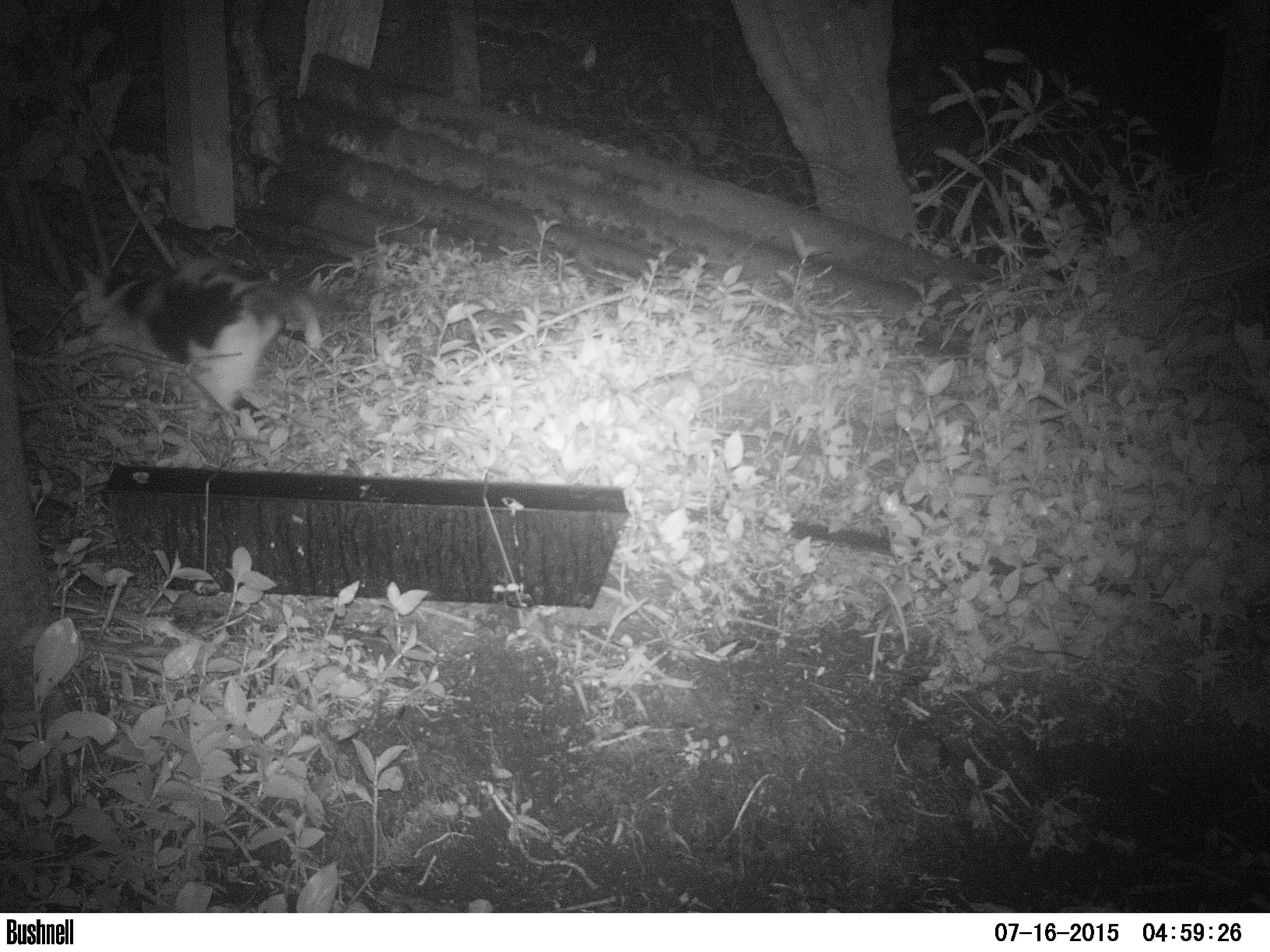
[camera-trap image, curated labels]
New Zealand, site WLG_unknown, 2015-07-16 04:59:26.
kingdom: Animalia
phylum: Chordata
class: Mammalia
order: Carnivora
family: Felidae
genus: Felis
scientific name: Felis catus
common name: domestic cat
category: cat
Cat (domestic cat) (Felis catus).